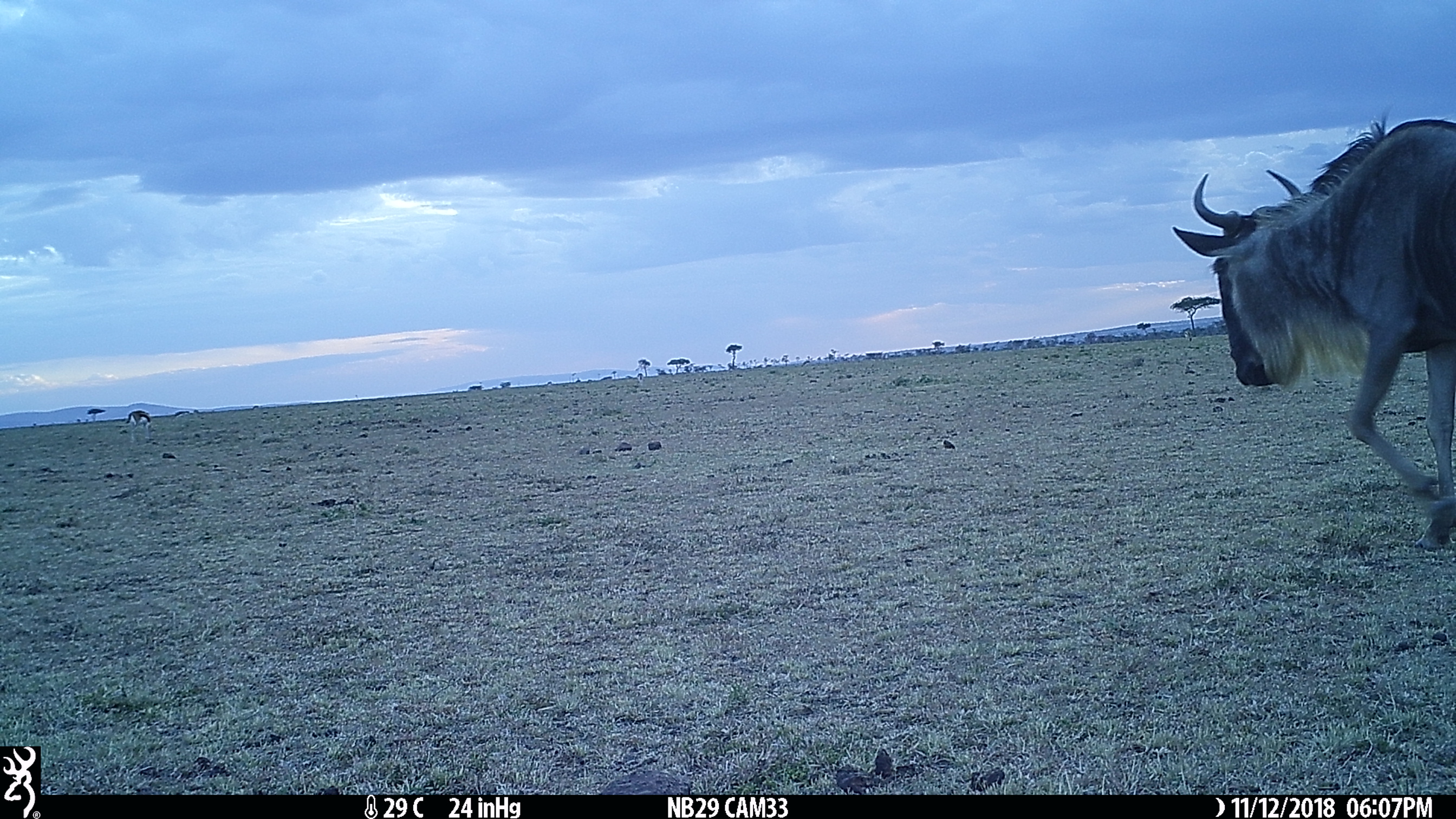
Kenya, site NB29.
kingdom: Animalia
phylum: Chordata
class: Mammalia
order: Artiodactyla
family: Bovidae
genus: Connochaetes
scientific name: Connochaetes taurinus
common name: blue wildebeest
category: wildebeest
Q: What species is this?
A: Wildebeest (blue wildebeest) (Connochaetes taurinus).